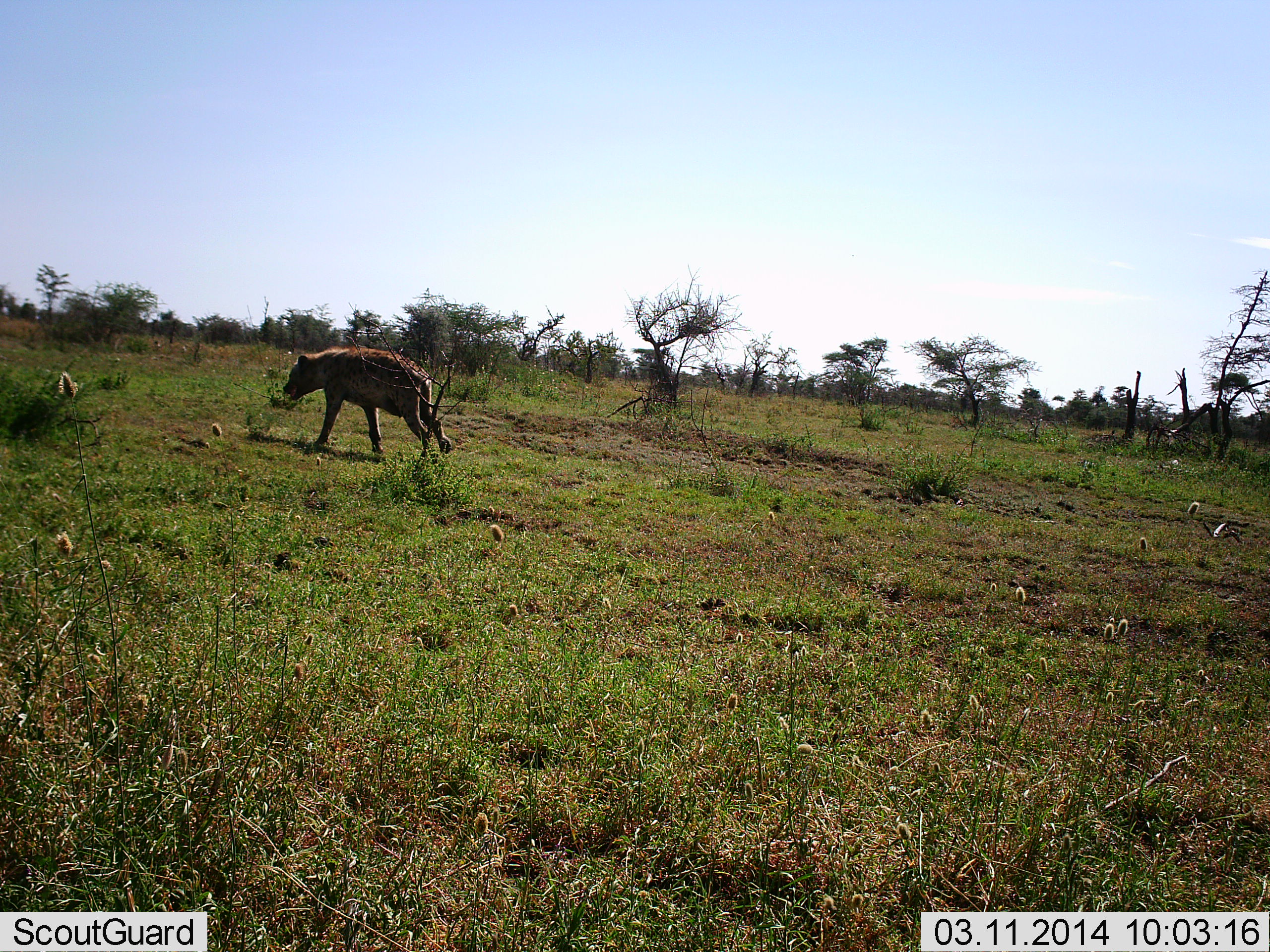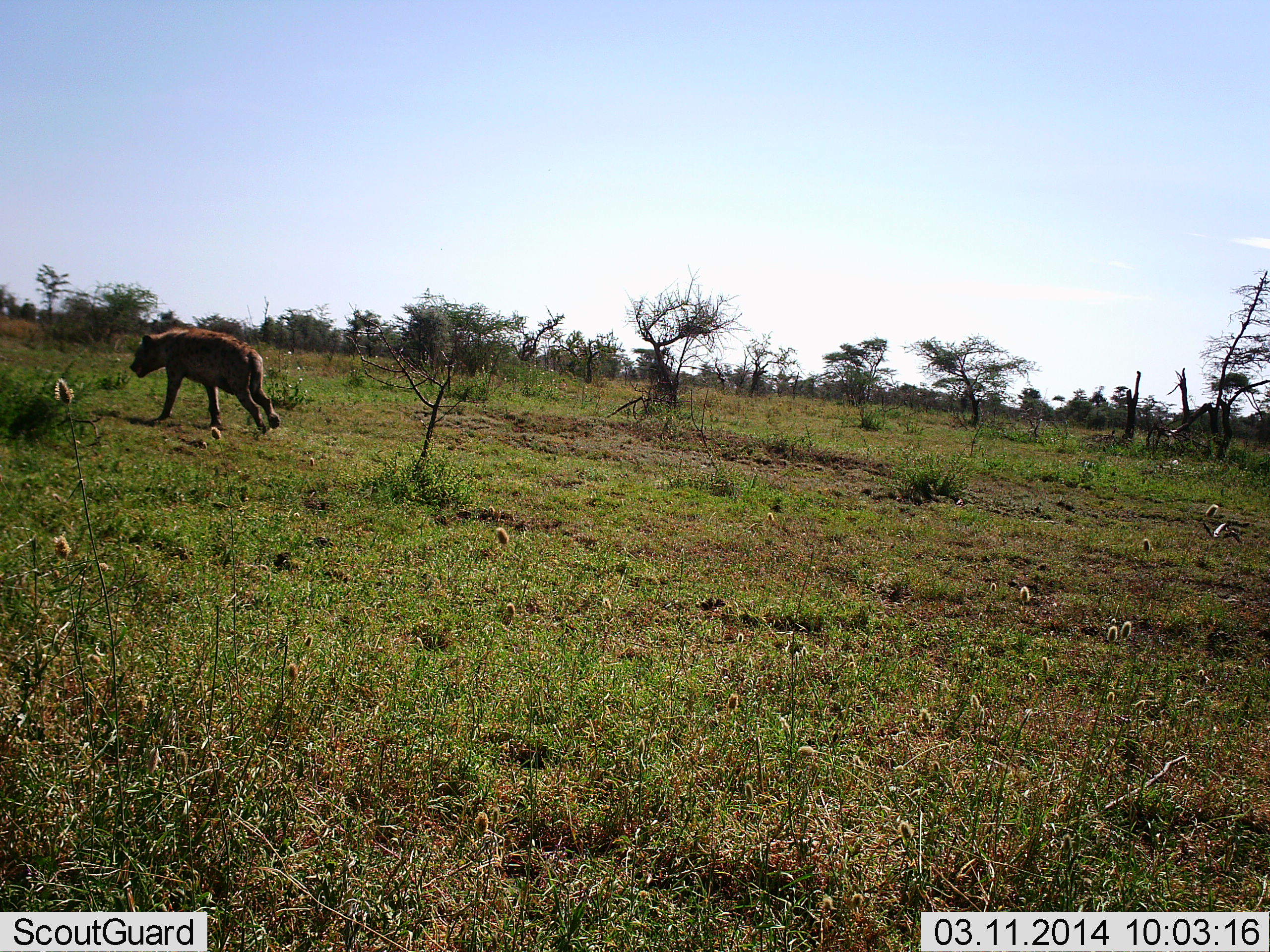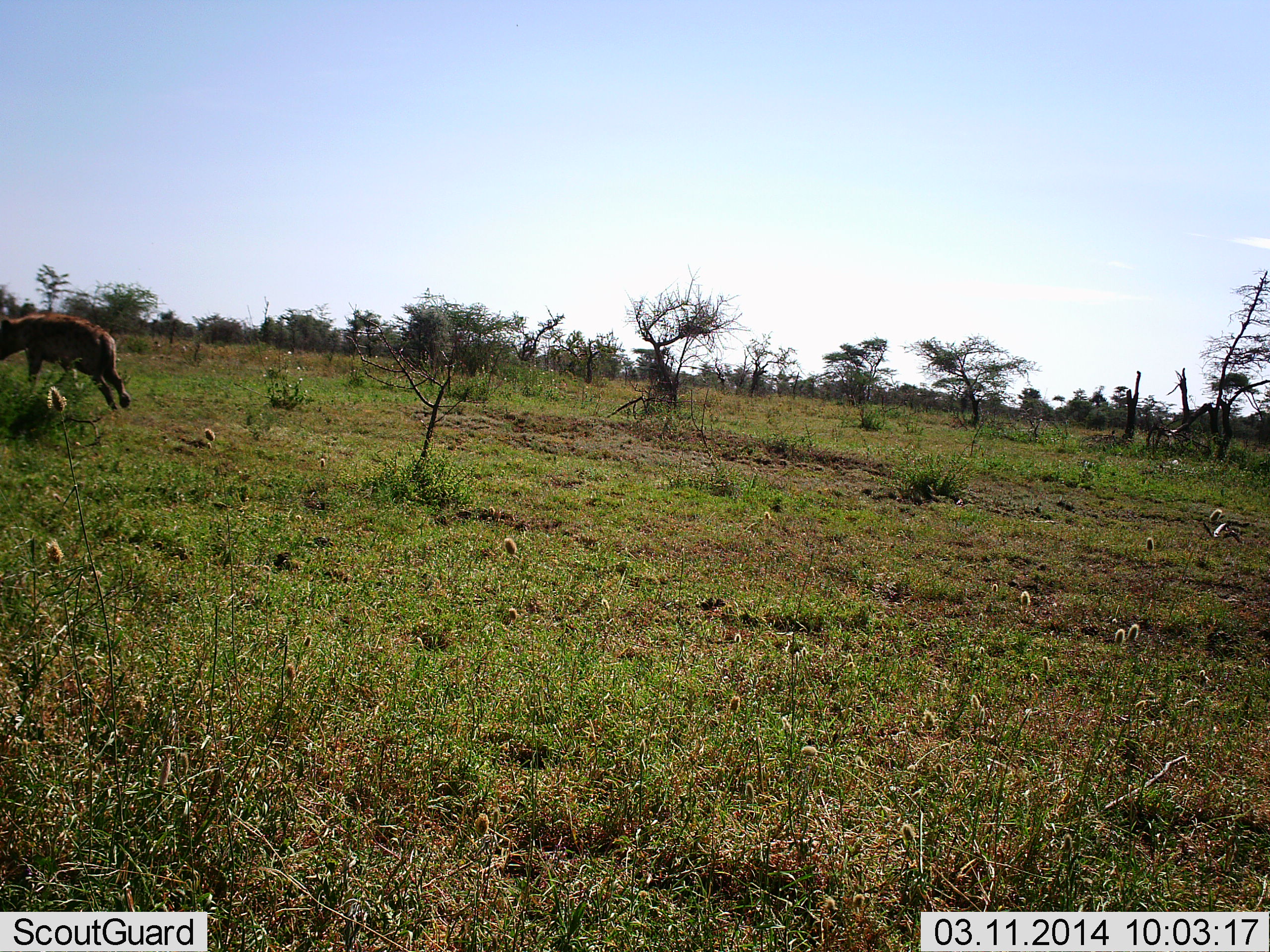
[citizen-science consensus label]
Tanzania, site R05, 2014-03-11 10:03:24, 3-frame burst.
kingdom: Animalia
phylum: Chordata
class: Mammalia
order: Carnivora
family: Hyaenidae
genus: Crocuta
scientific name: Crocuta crocuta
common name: spotted hyena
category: hyenaspotted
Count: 1.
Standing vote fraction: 0%.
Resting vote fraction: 0%.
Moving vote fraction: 100%.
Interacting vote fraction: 0%.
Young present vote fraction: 0%.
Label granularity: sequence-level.